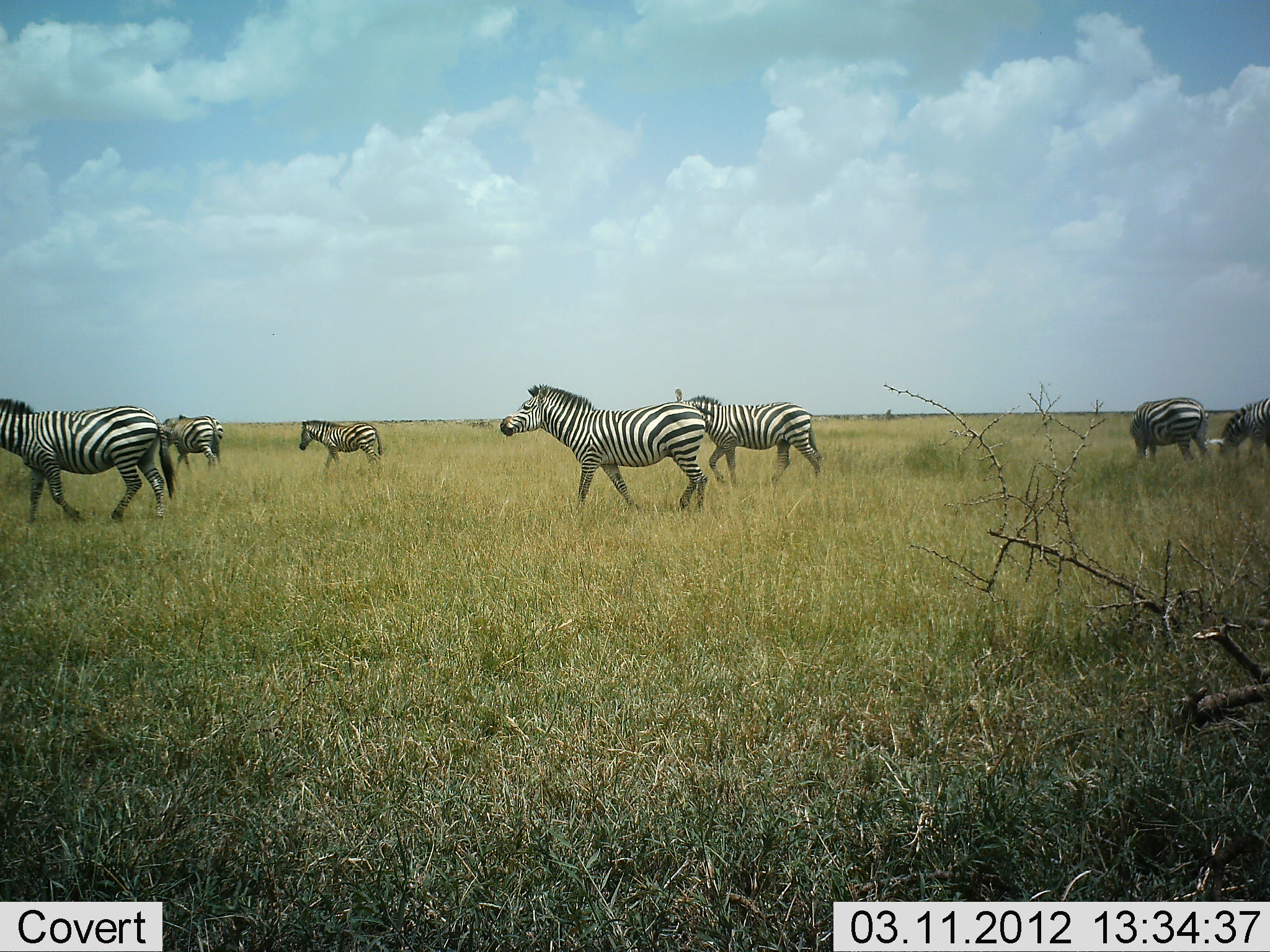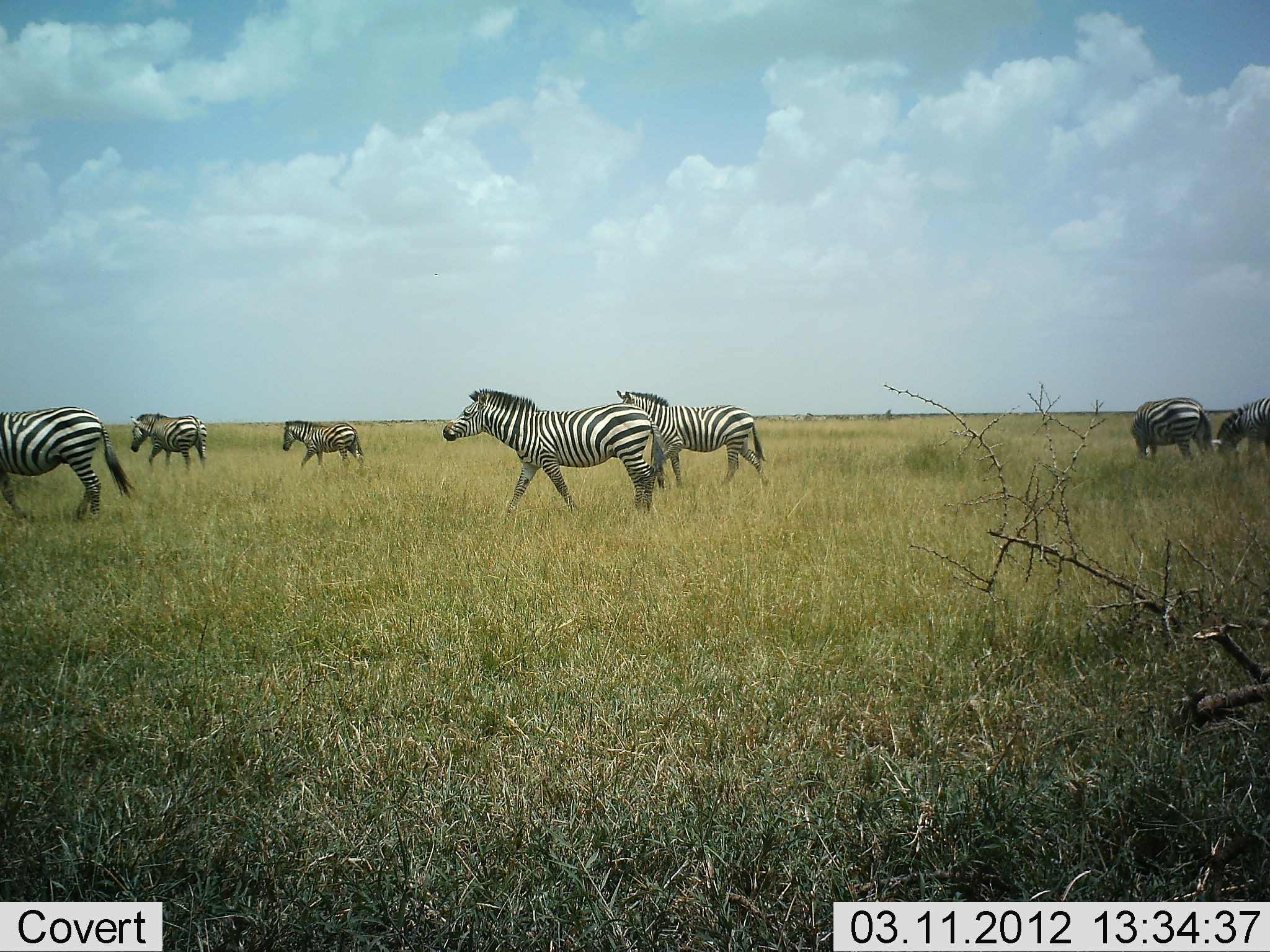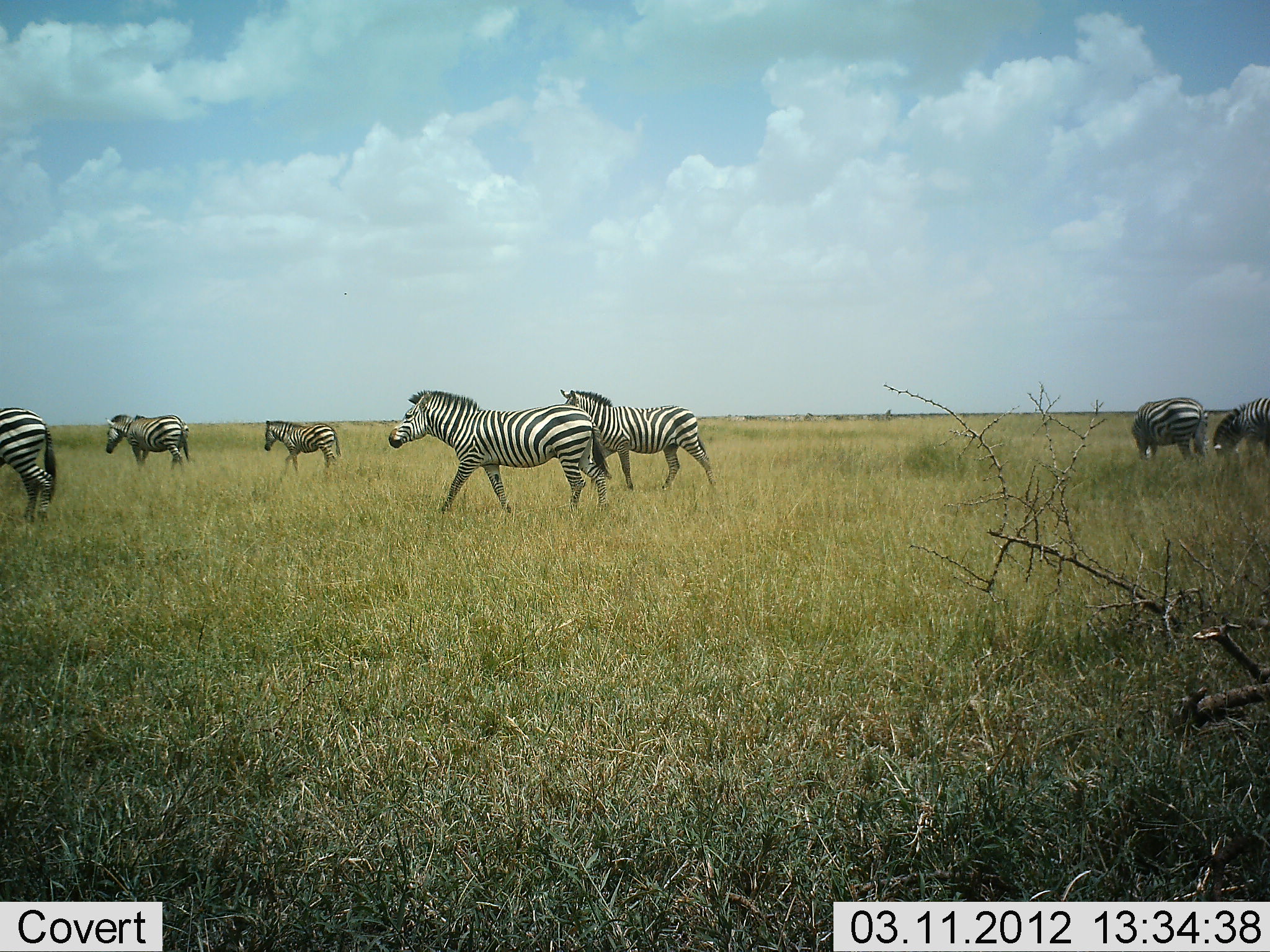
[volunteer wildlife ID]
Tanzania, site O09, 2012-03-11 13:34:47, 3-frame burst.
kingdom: Animalia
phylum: Chordata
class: Mammalia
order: Perissodactyla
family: Equidae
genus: Equus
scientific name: Equus quagga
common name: plains zebra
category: zebra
Zebra (plains zebra) (Equus quagga), count 7. Behavior (volunteer vote fractions): standing 67%, resting 0%, moving 89%, interacting 0%. Young present (vote fraction): 11%. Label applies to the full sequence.